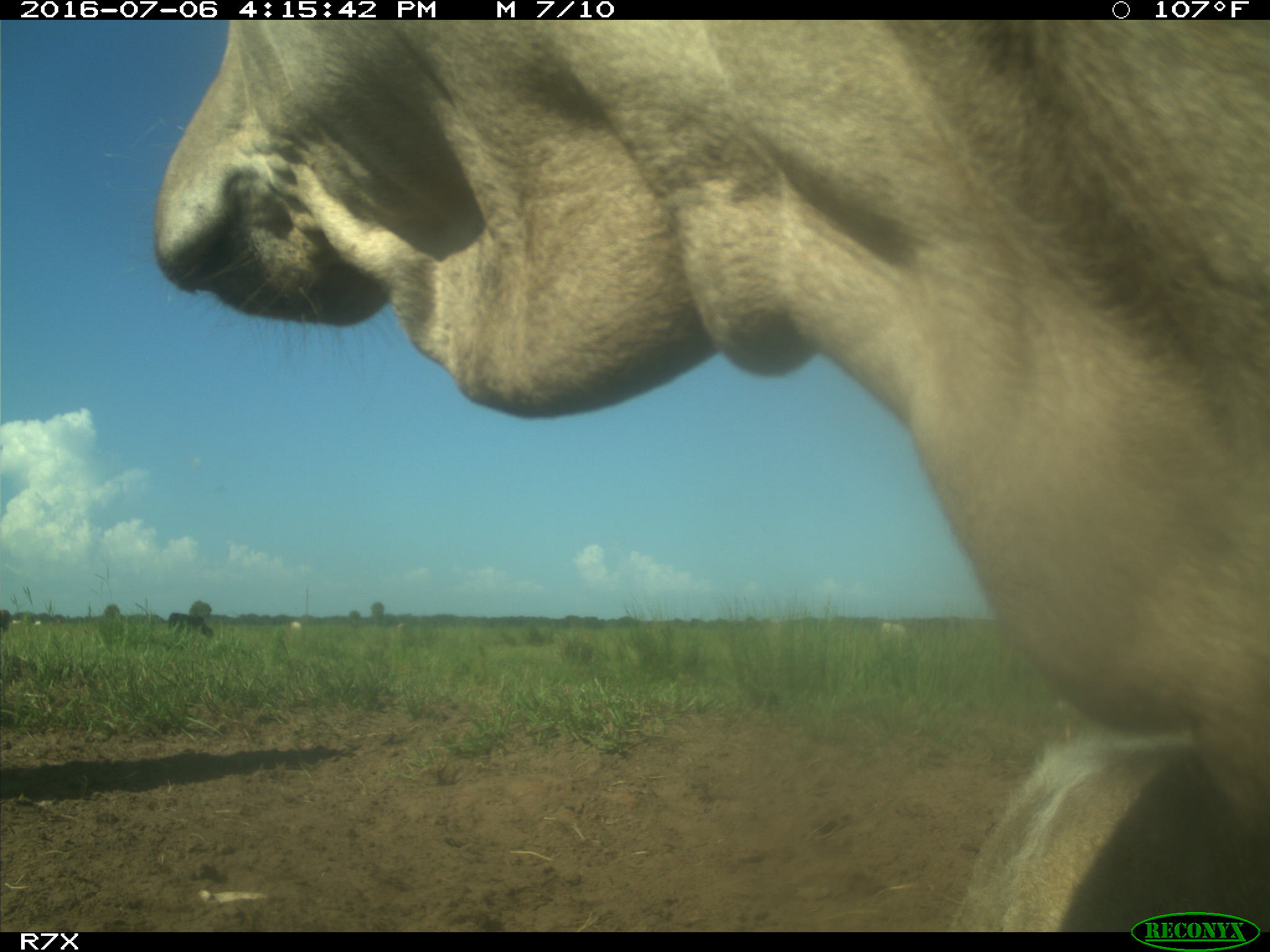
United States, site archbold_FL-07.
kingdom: Animalia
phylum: Chordata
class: Mammalia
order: Artiodactyla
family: Bovidae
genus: Bos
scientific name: Bos taurus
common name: domestic cow